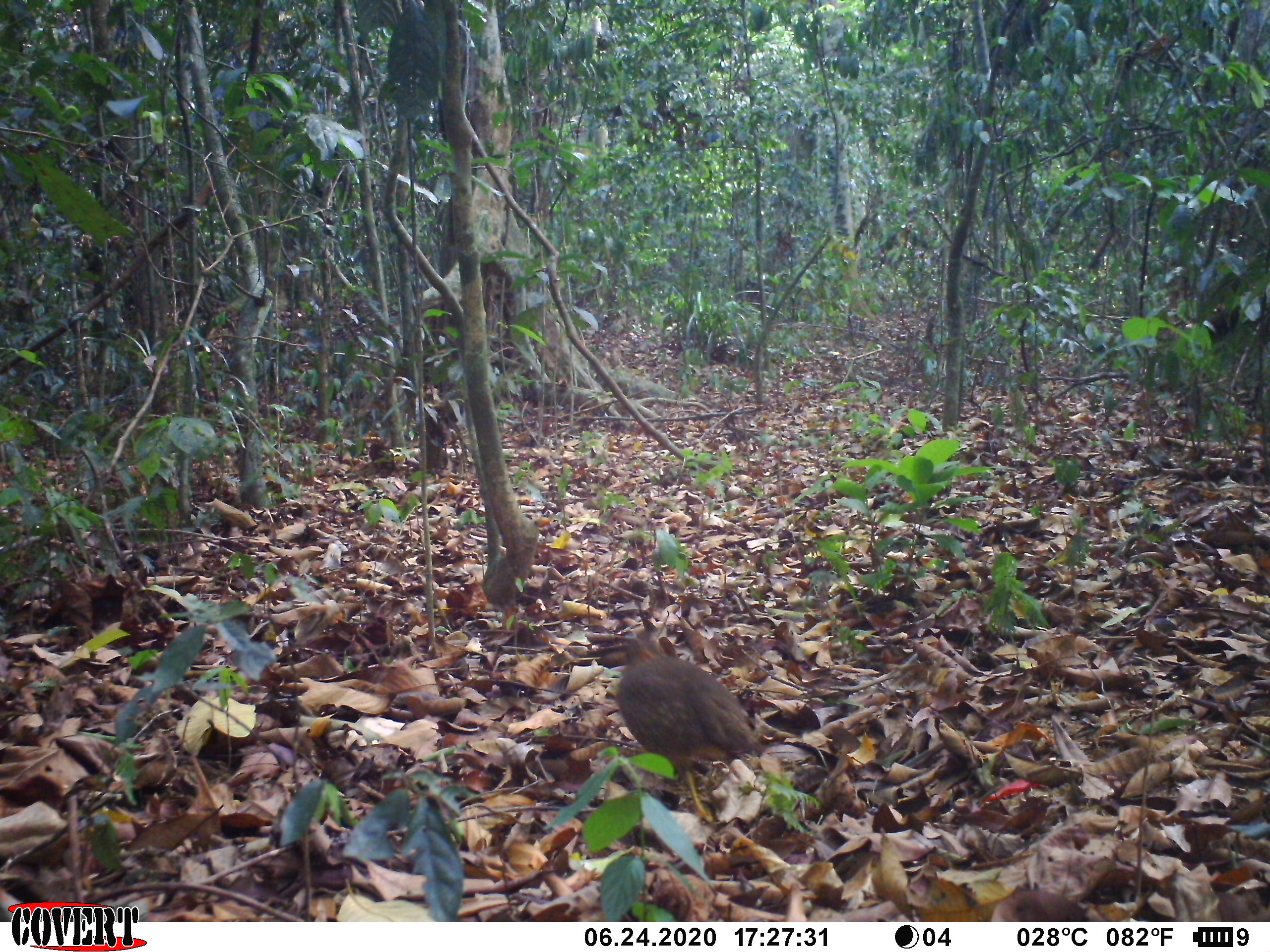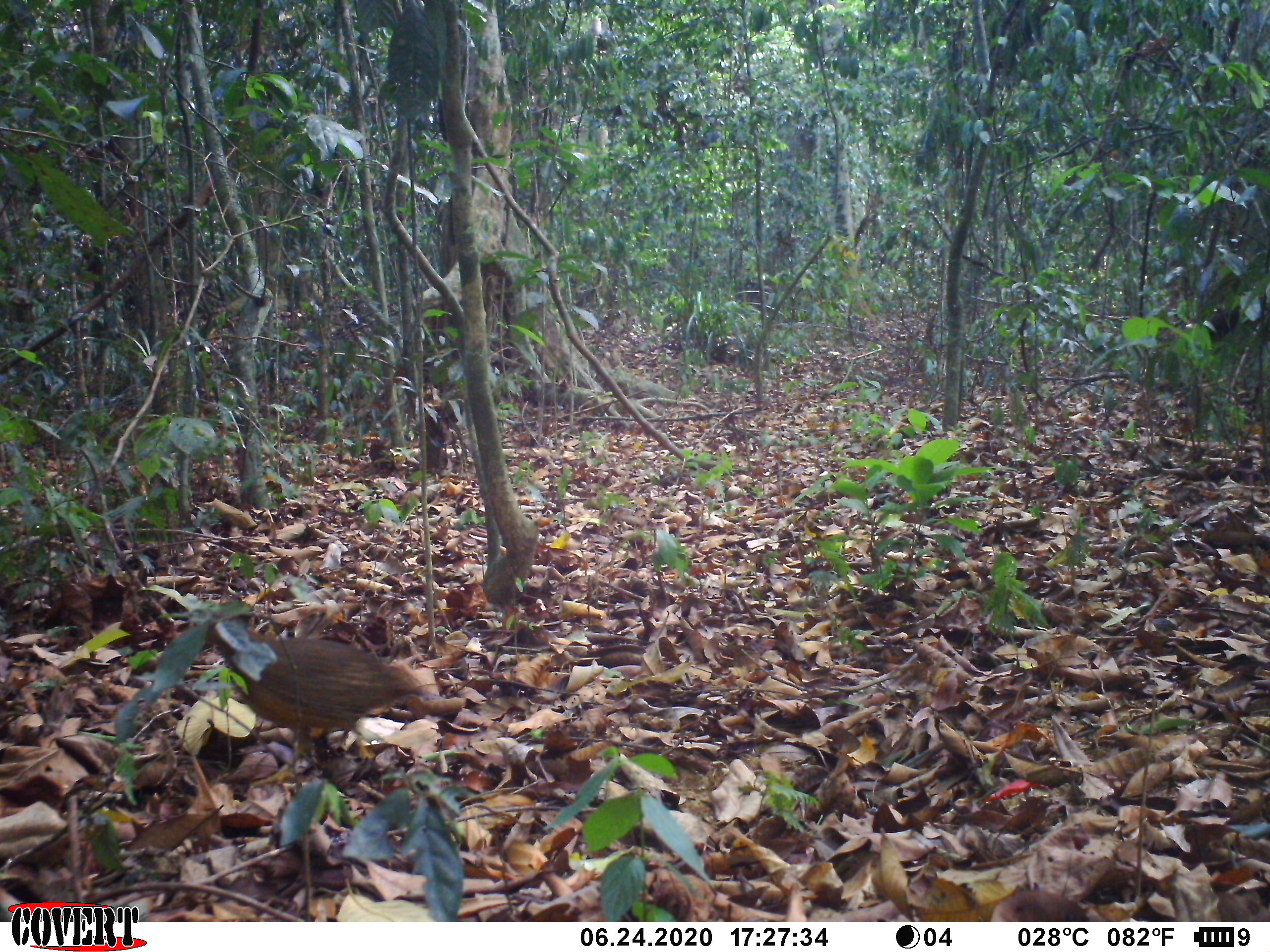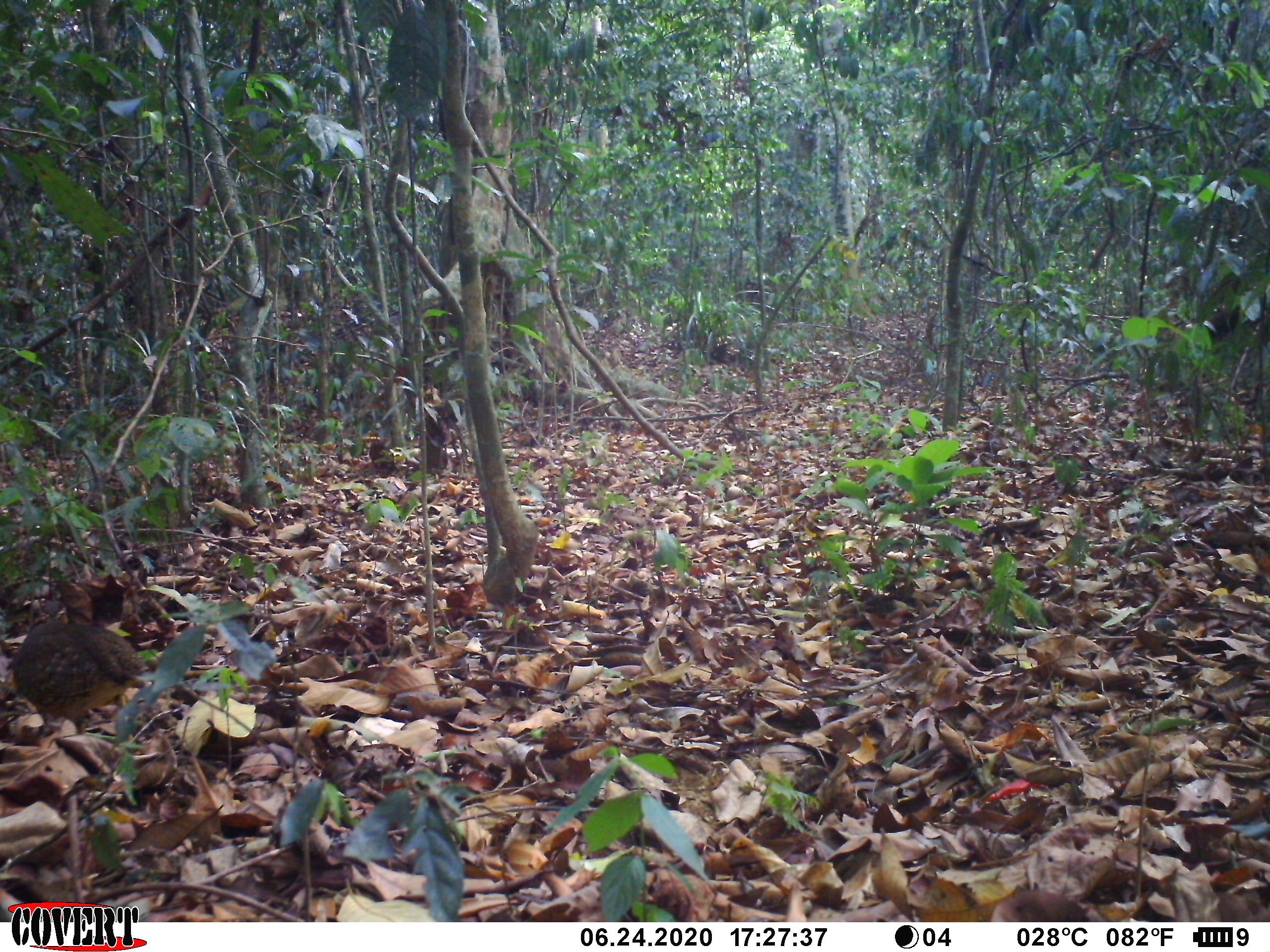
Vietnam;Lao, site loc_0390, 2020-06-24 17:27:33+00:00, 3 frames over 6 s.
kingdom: Animalia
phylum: Chordata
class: Aves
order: Galliformes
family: Phasianidae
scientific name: Phasianidae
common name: partridge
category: unidentified partridge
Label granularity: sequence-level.